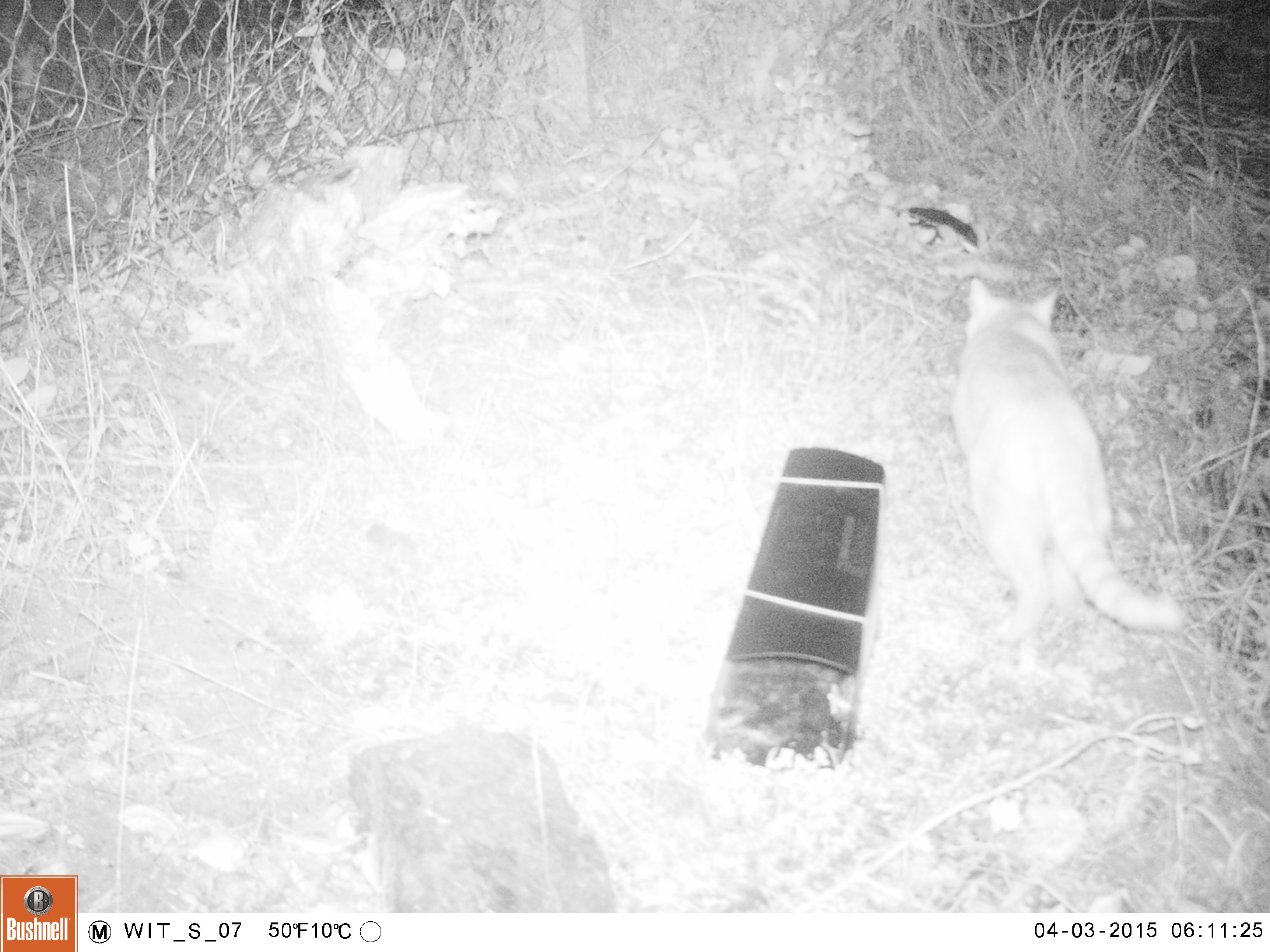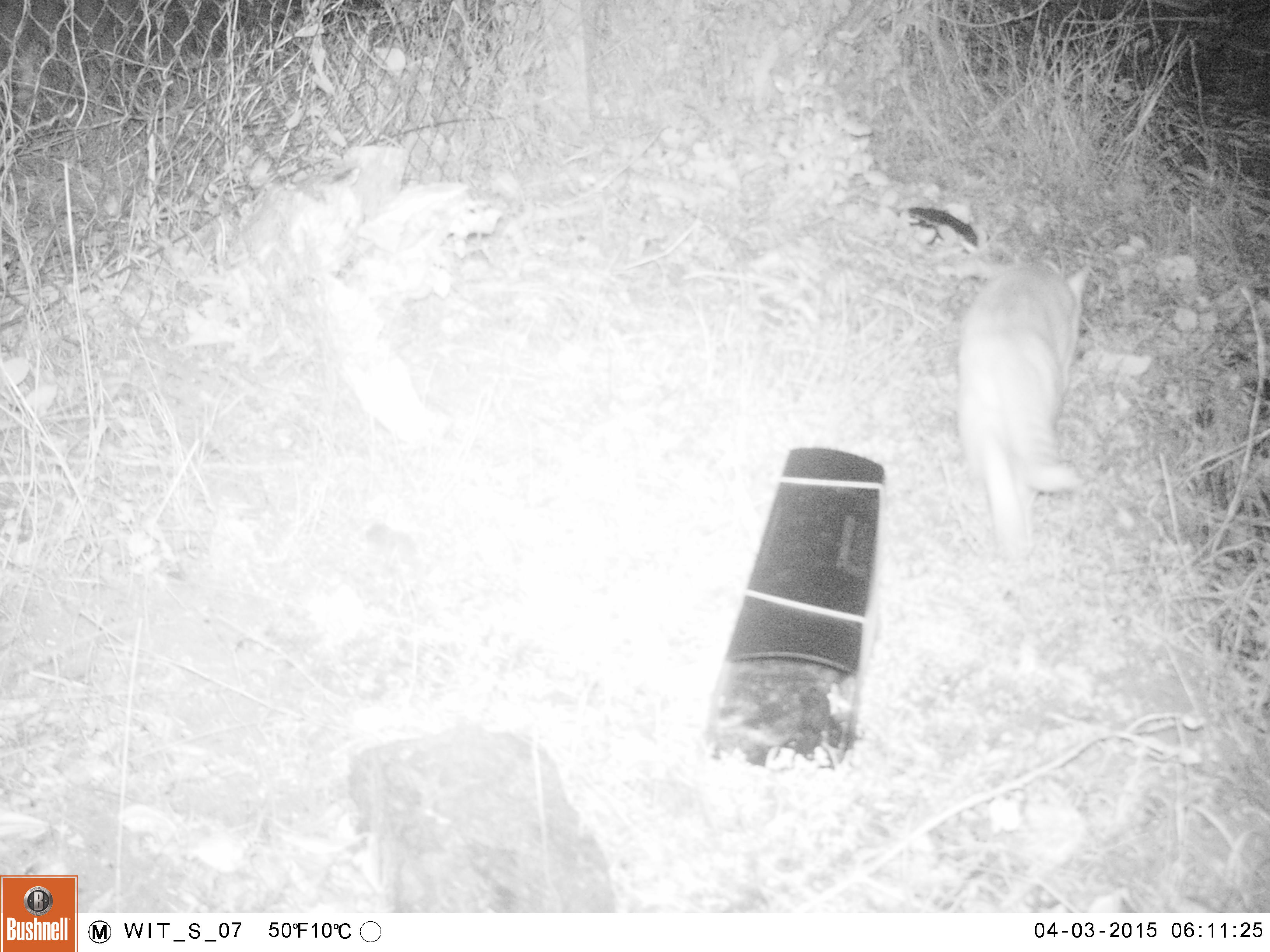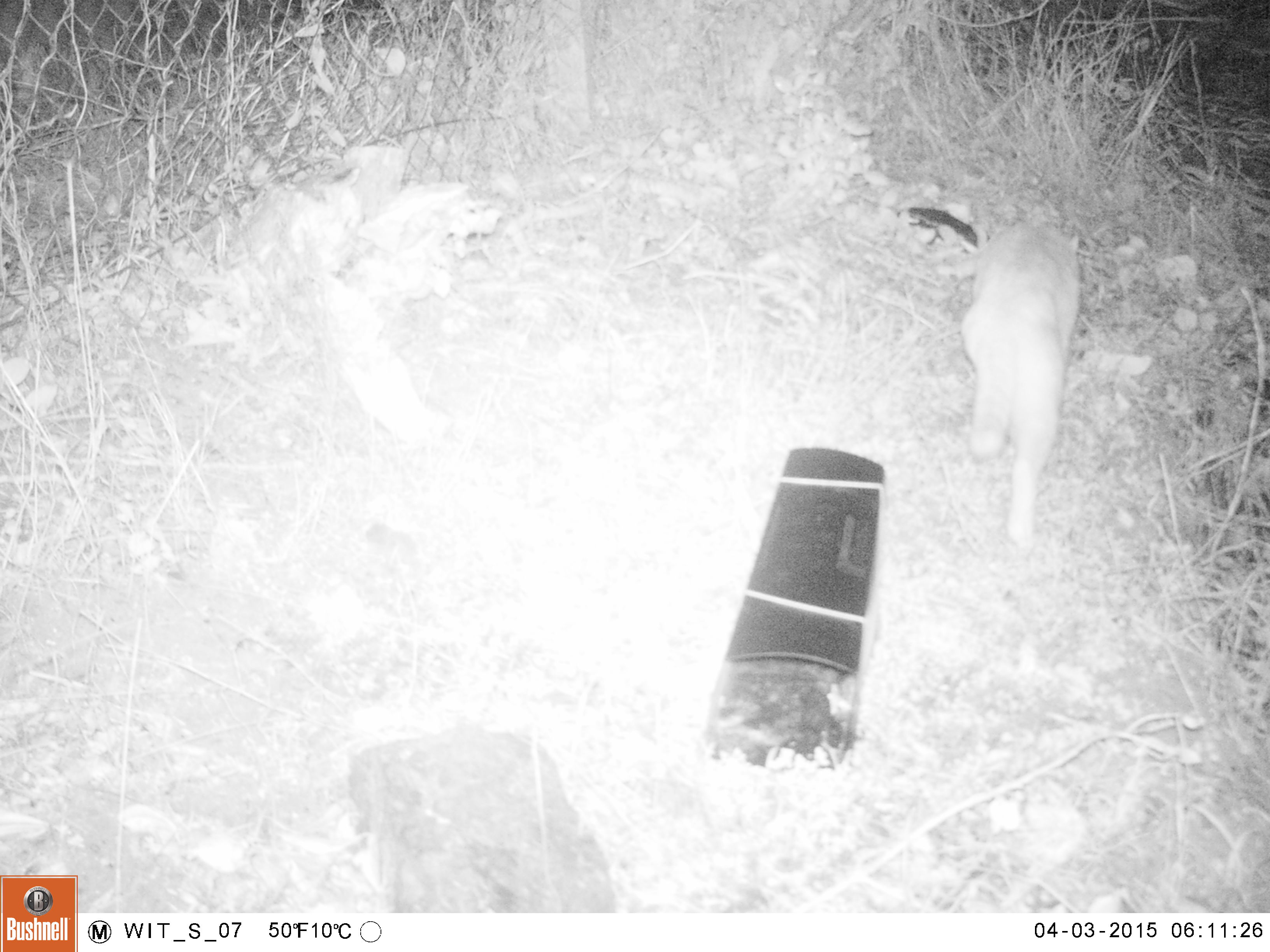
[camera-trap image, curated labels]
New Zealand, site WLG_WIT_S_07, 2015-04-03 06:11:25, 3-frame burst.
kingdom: Animalia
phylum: Chordata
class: Mammalia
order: Carnivora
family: Felidae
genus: Felis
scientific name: Felis catus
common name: domestic cat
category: cat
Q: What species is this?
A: Cat (domestic cat) (Felis catus).